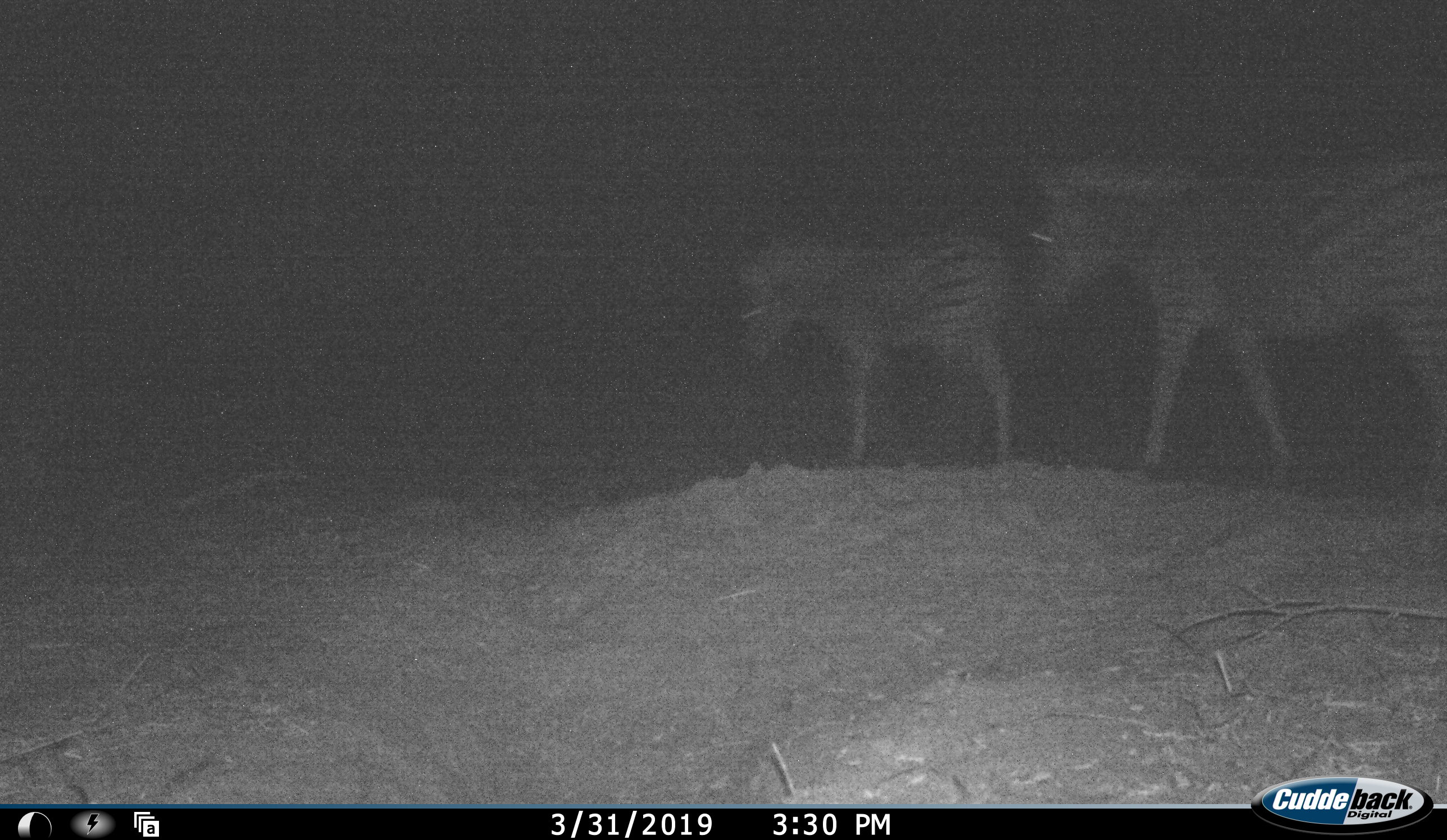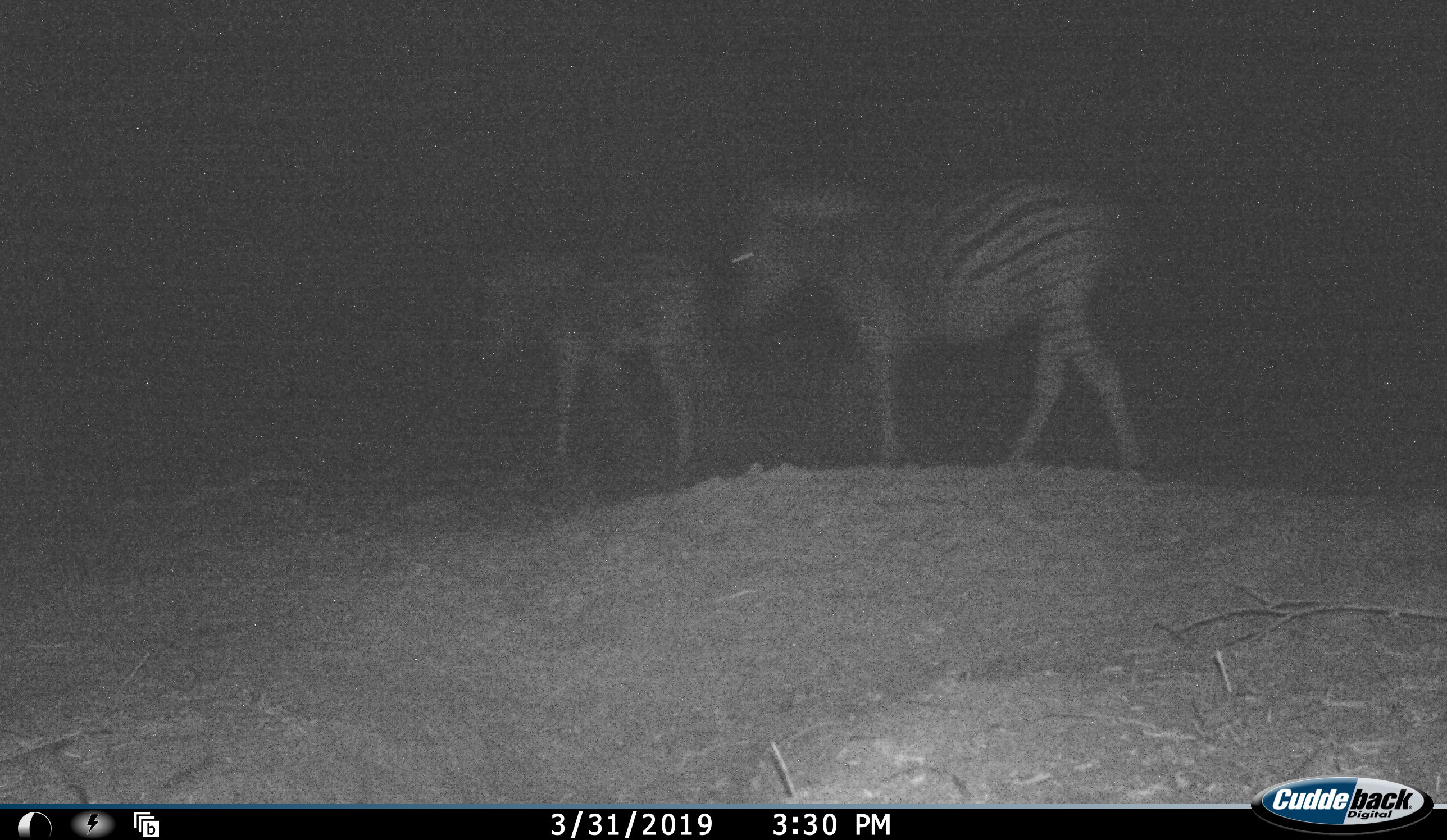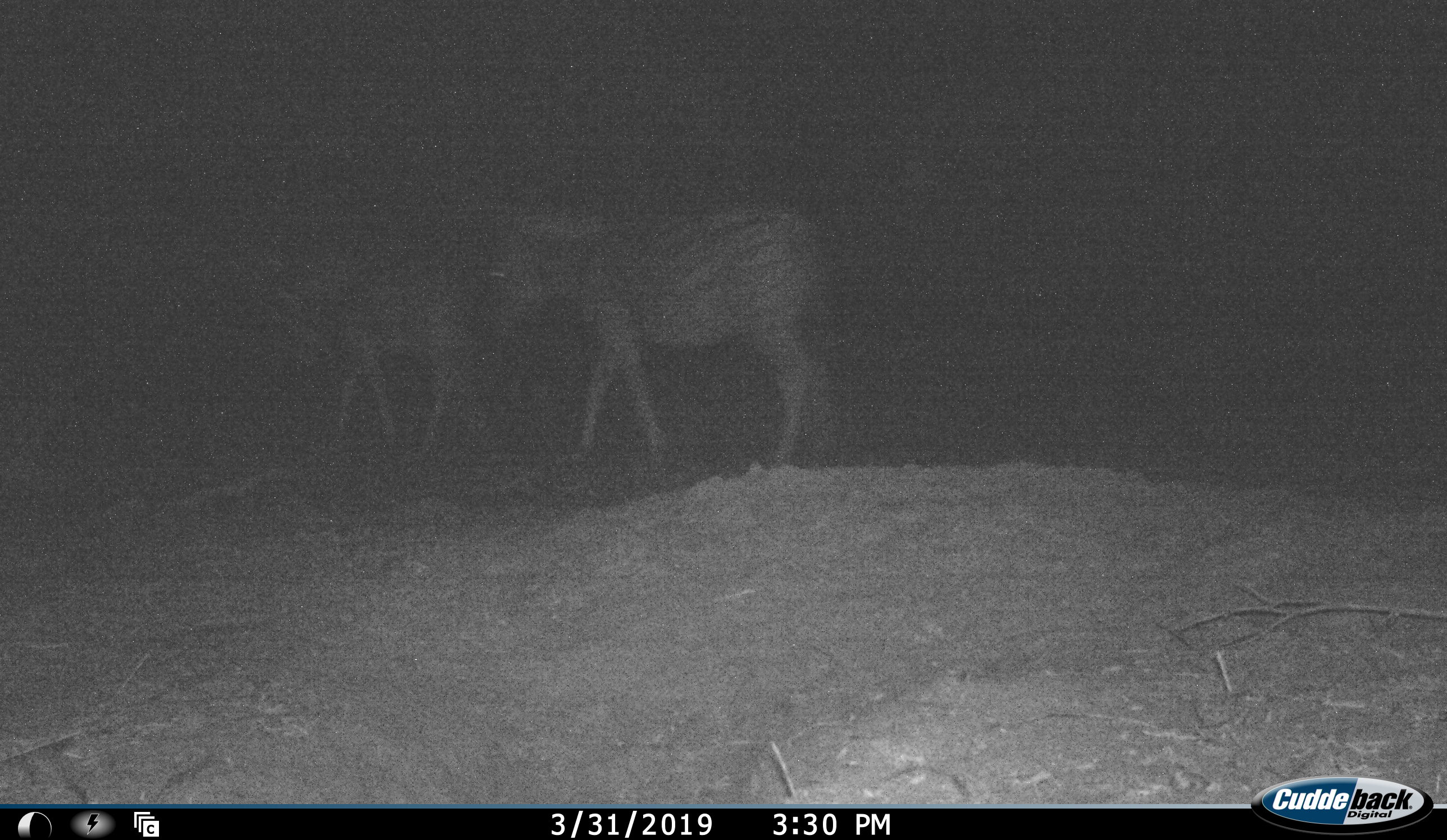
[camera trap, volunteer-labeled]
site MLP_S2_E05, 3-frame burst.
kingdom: Animalia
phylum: Chordata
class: Mammalia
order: Perissodactyla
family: Equidae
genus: Equus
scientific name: Equus quagga burchellii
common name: burchell's zebra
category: zebraburchells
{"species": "zebraburchells (burchell's zebra) (Equus quagga burchellii)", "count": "2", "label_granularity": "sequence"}